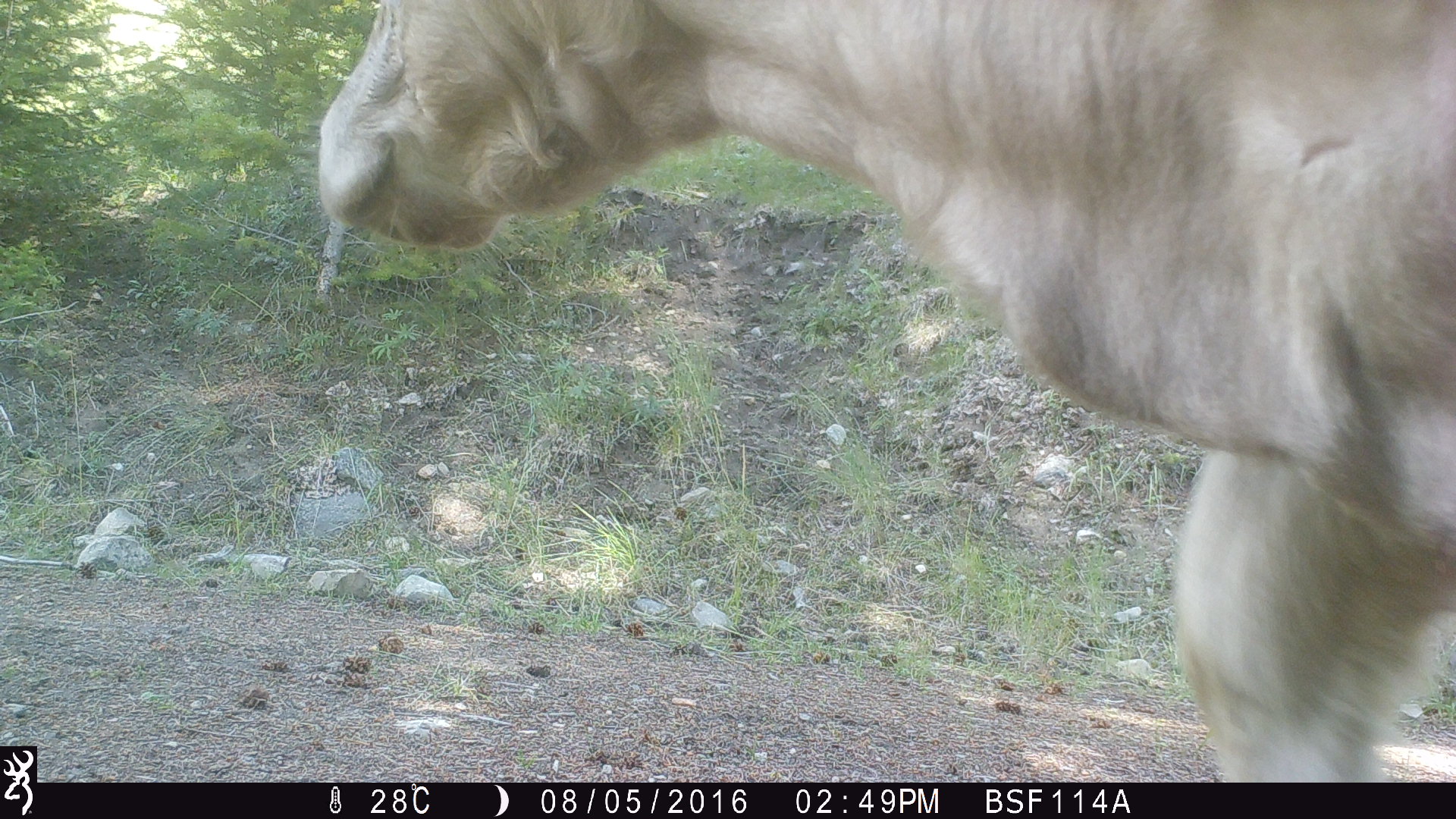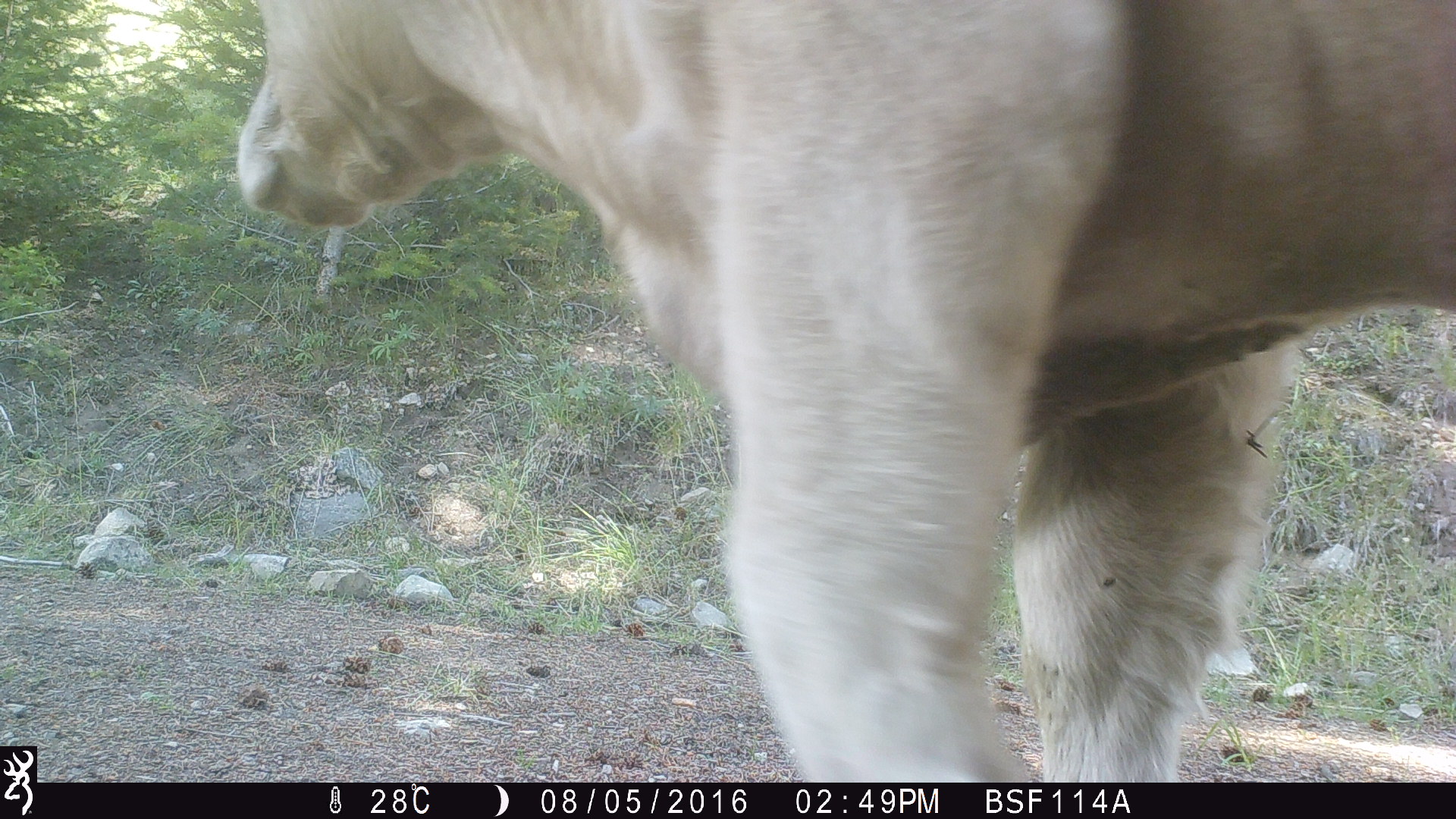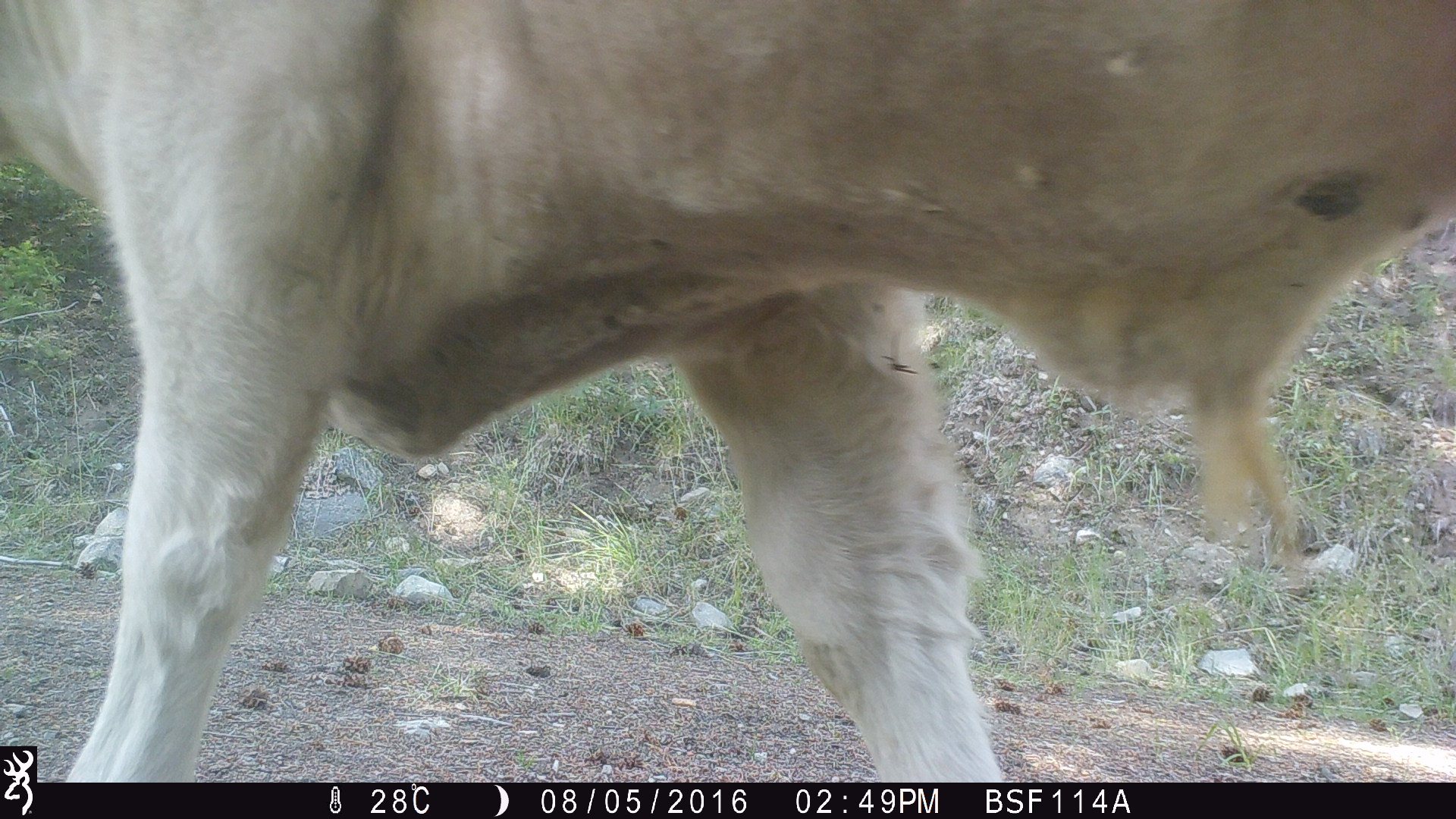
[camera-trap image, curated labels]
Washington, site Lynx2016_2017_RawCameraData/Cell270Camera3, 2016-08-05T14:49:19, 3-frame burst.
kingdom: Animalia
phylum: Chordata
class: Mammalia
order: Artiodactyla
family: Bovidae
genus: Bos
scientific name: Bos taurus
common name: domestic cattle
Domestic cattle (Bos taurus). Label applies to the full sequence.